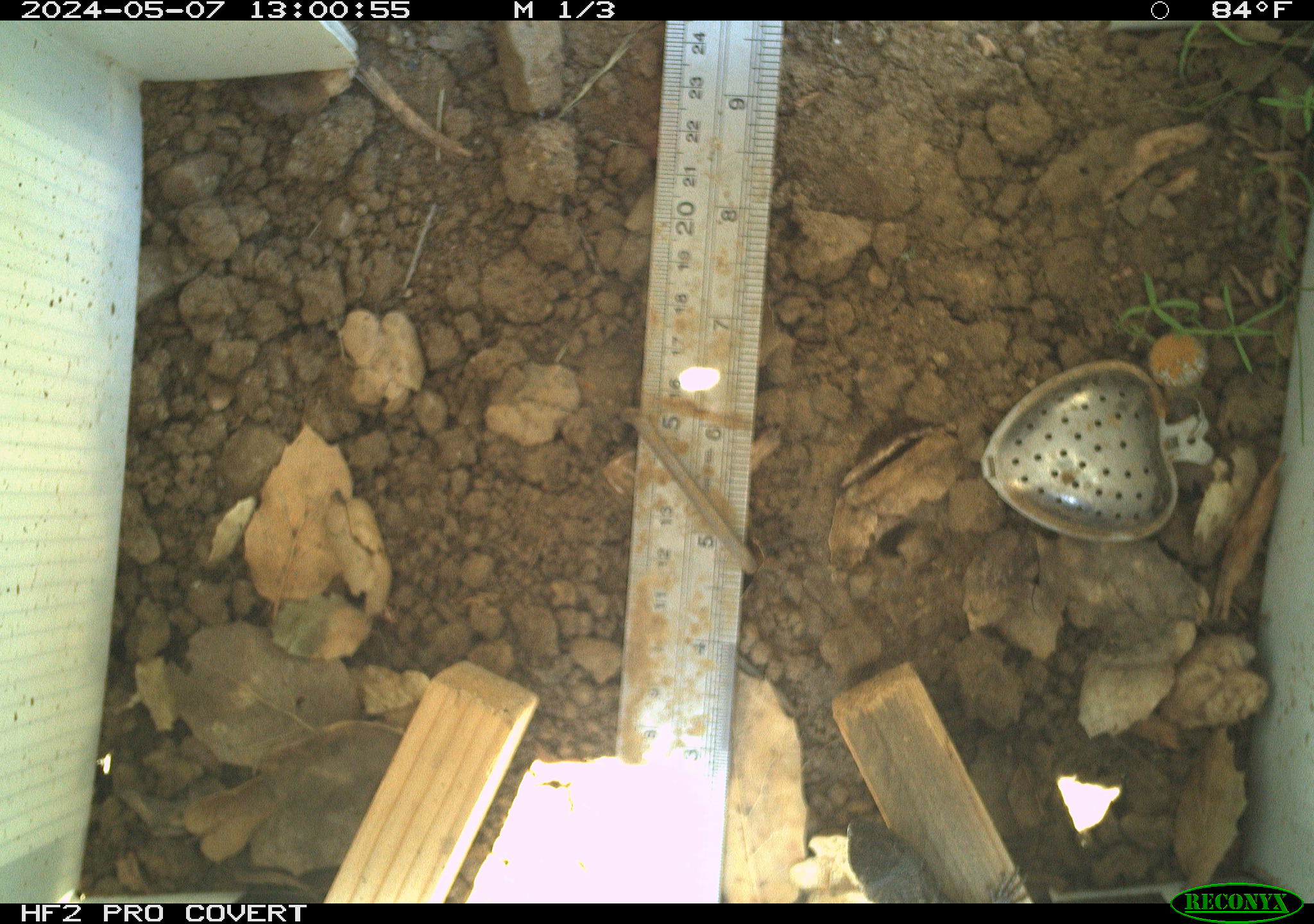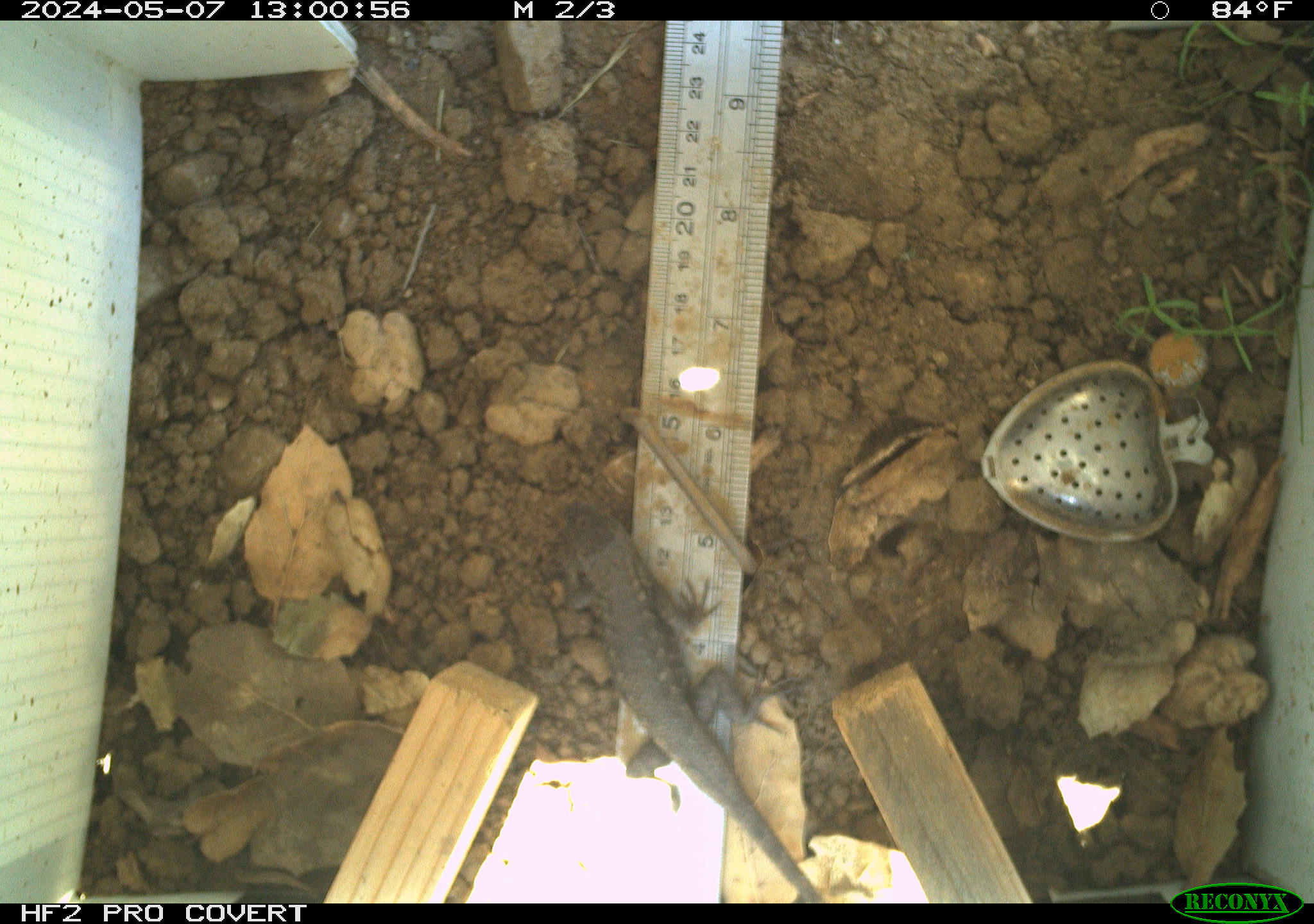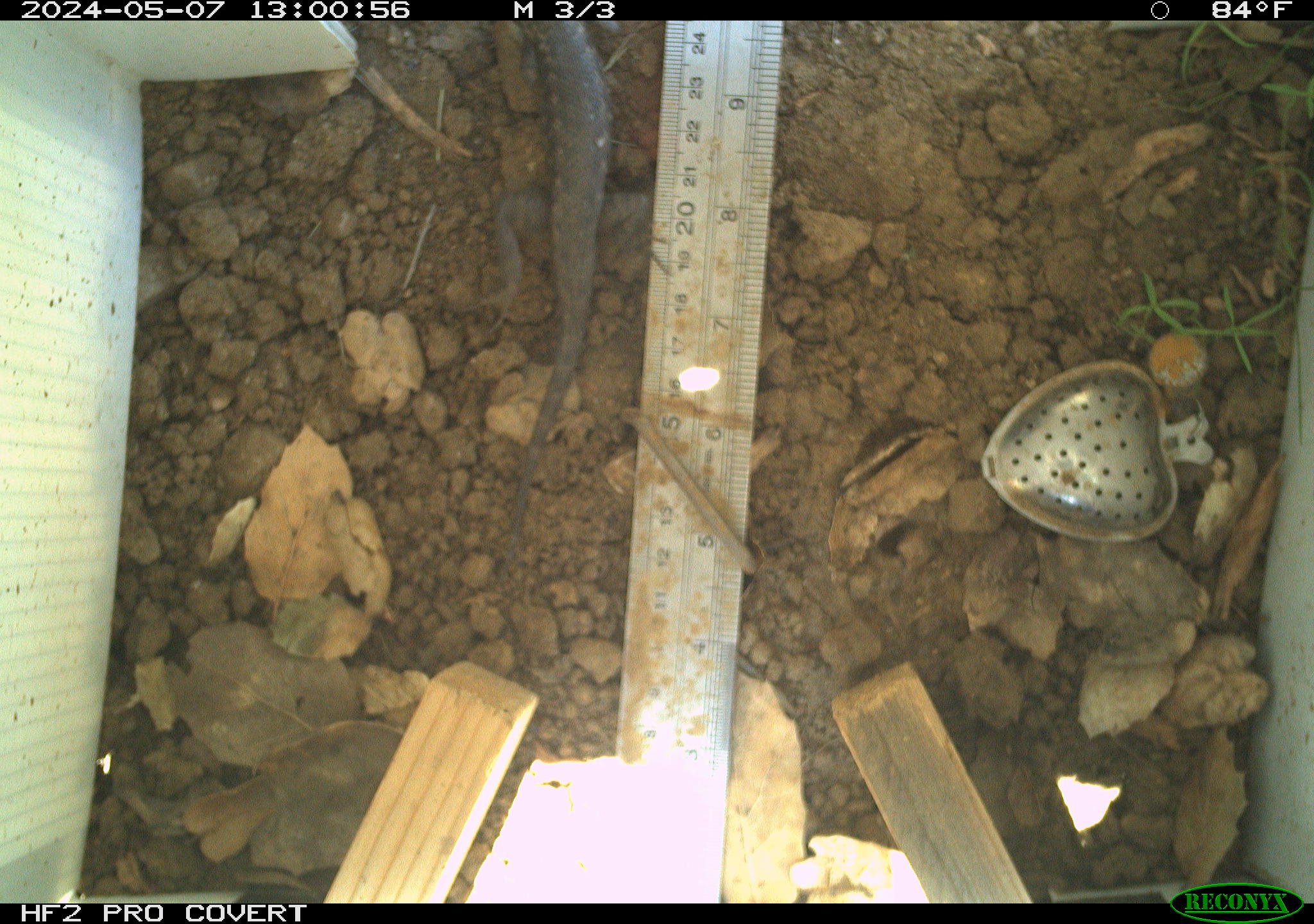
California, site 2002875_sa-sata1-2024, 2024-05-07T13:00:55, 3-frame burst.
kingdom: Animalia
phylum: Chordata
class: Reptilia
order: Squamata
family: Phrynosomatidae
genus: Sceloporus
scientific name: Sceloporus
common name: spiny lizards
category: sceloporus species